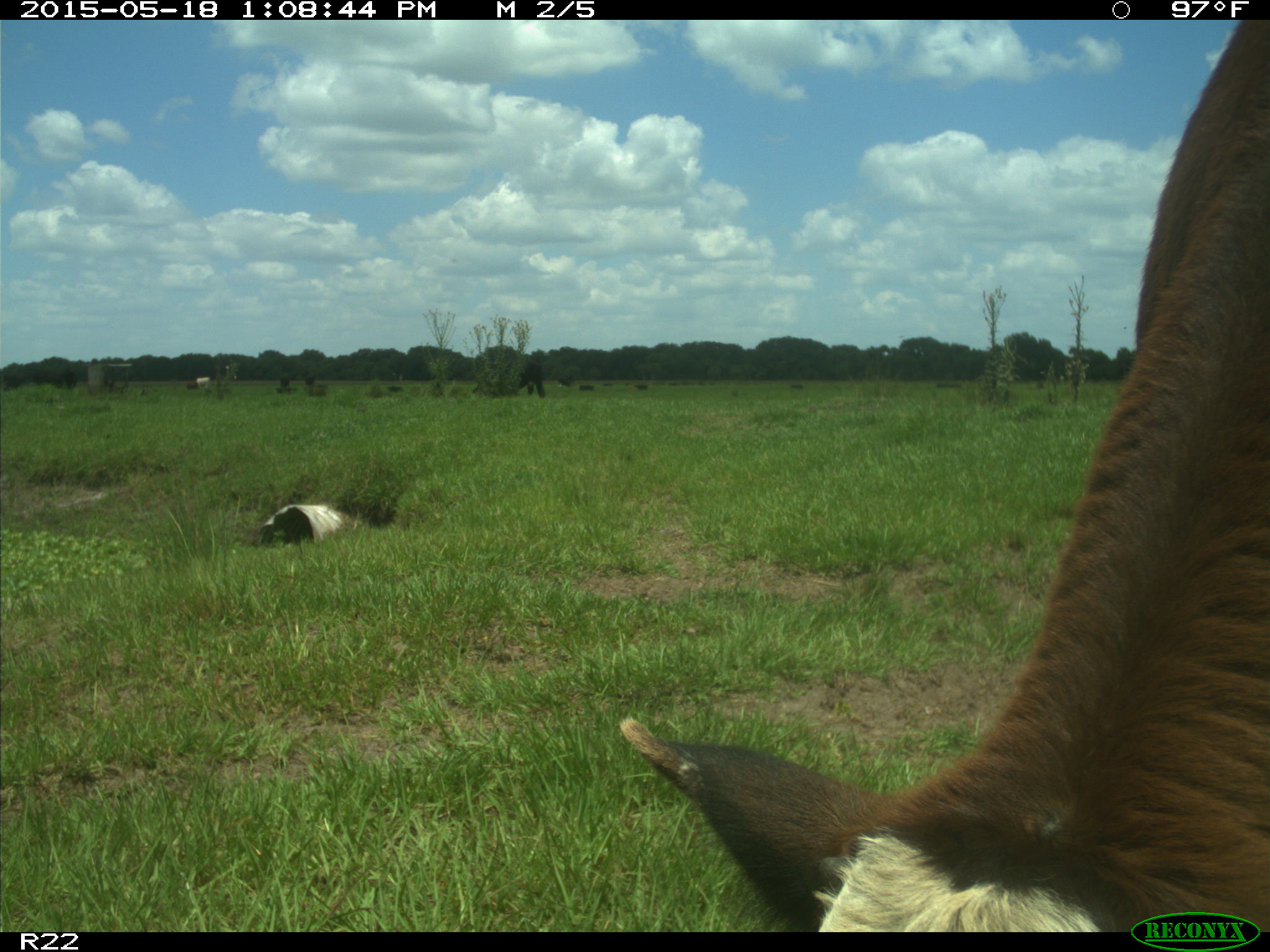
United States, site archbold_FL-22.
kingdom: Animalia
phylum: Chordata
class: Mammalia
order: Artiodactyla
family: Bovidae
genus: Bos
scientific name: Bos taurus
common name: domestic cow